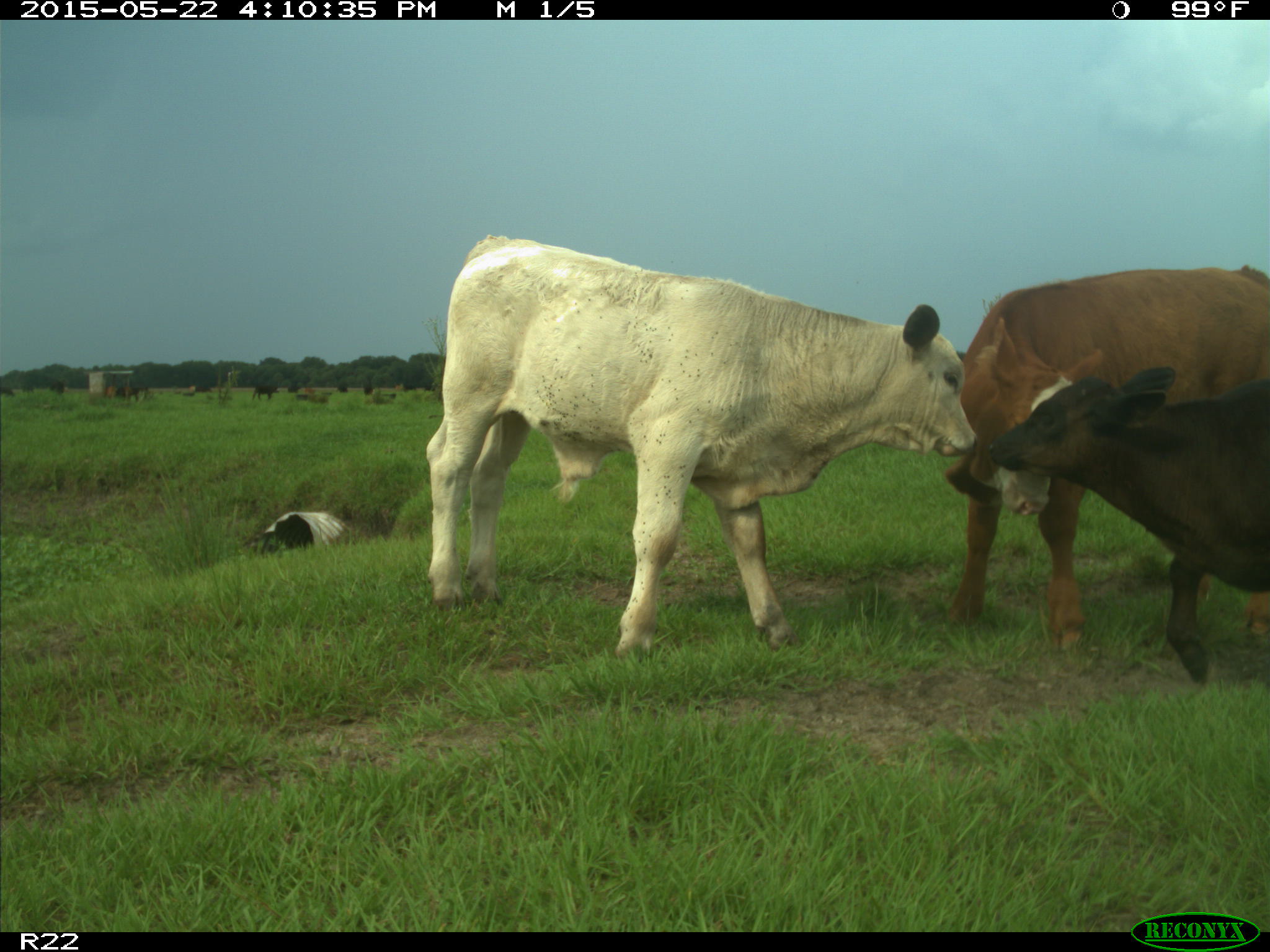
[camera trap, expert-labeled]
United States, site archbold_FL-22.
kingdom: Animalia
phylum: Chordata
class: Mammalia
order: Artiodactyla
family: Bovidae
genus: Bos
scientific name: Bos taurus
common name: domestic cow